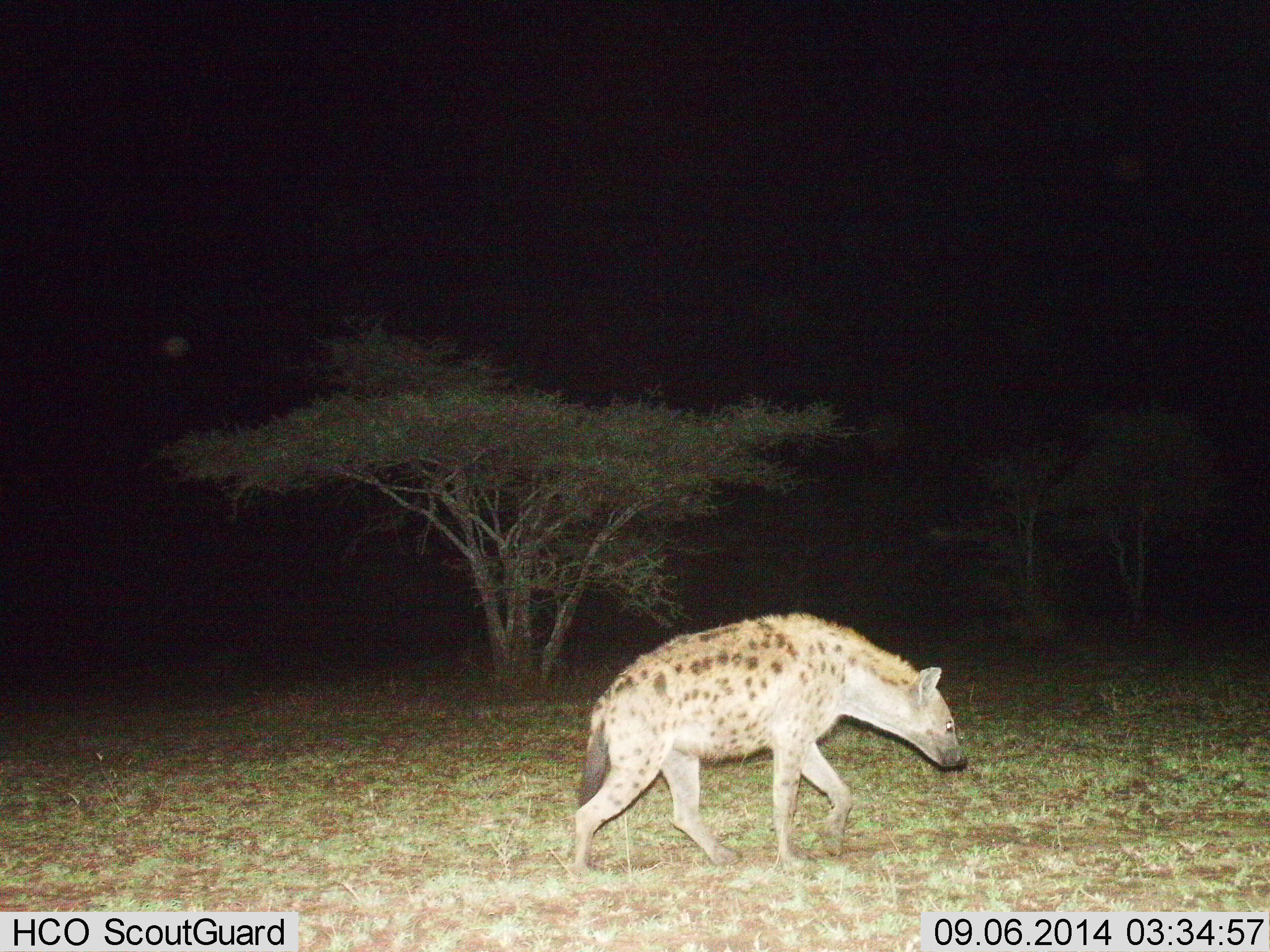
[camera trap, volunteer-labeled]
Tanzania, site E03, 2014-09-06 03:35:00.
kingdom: Animalia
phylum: Chordata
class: Mammalia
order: Carnivora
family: Hyaenidae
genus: Crocuta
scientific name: Crocuta crocuta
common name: spotted hyena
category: hyenaspotted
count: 1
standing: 0%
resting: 0%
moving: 100%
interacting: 0%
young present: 0%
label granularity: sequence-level